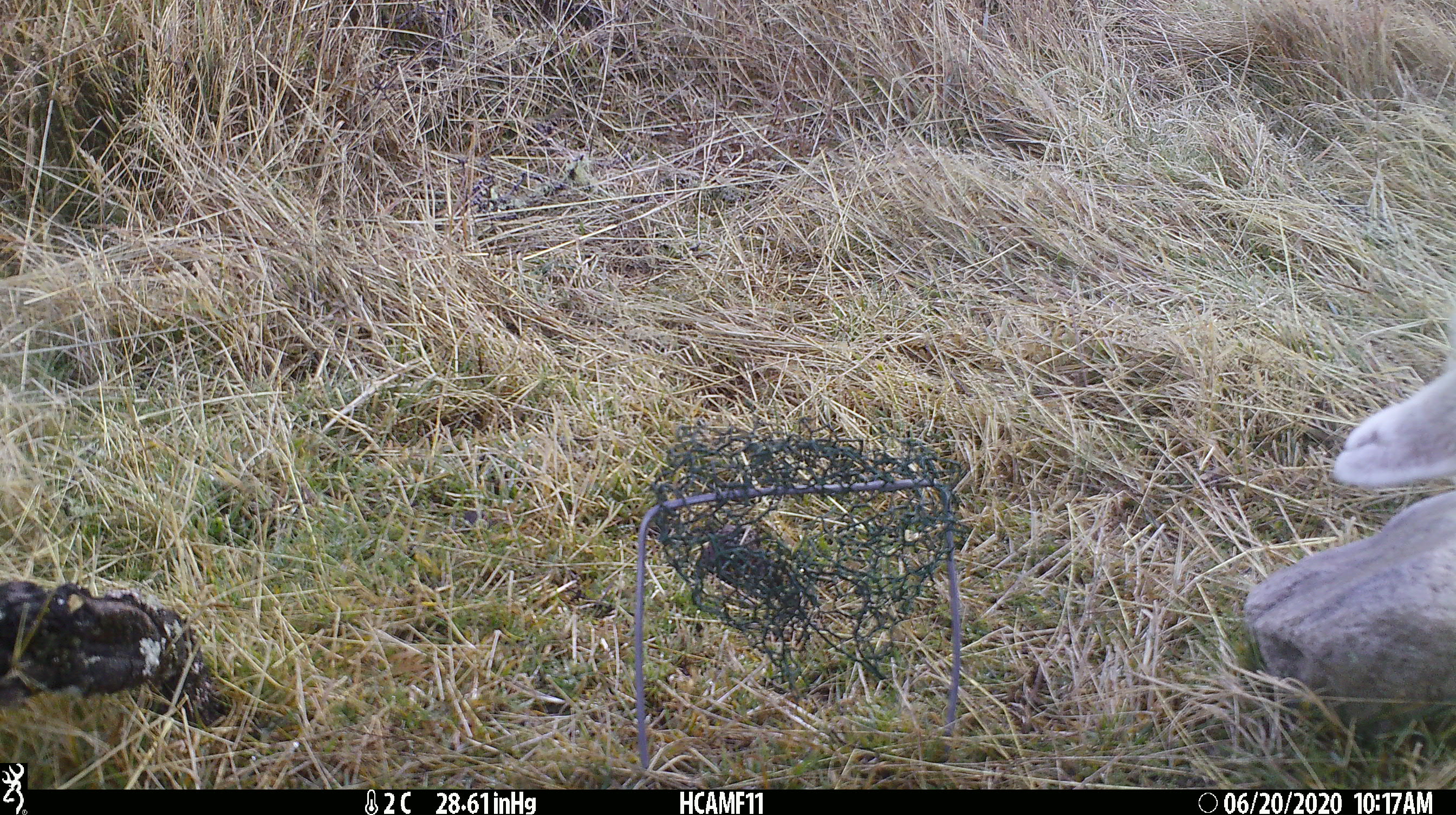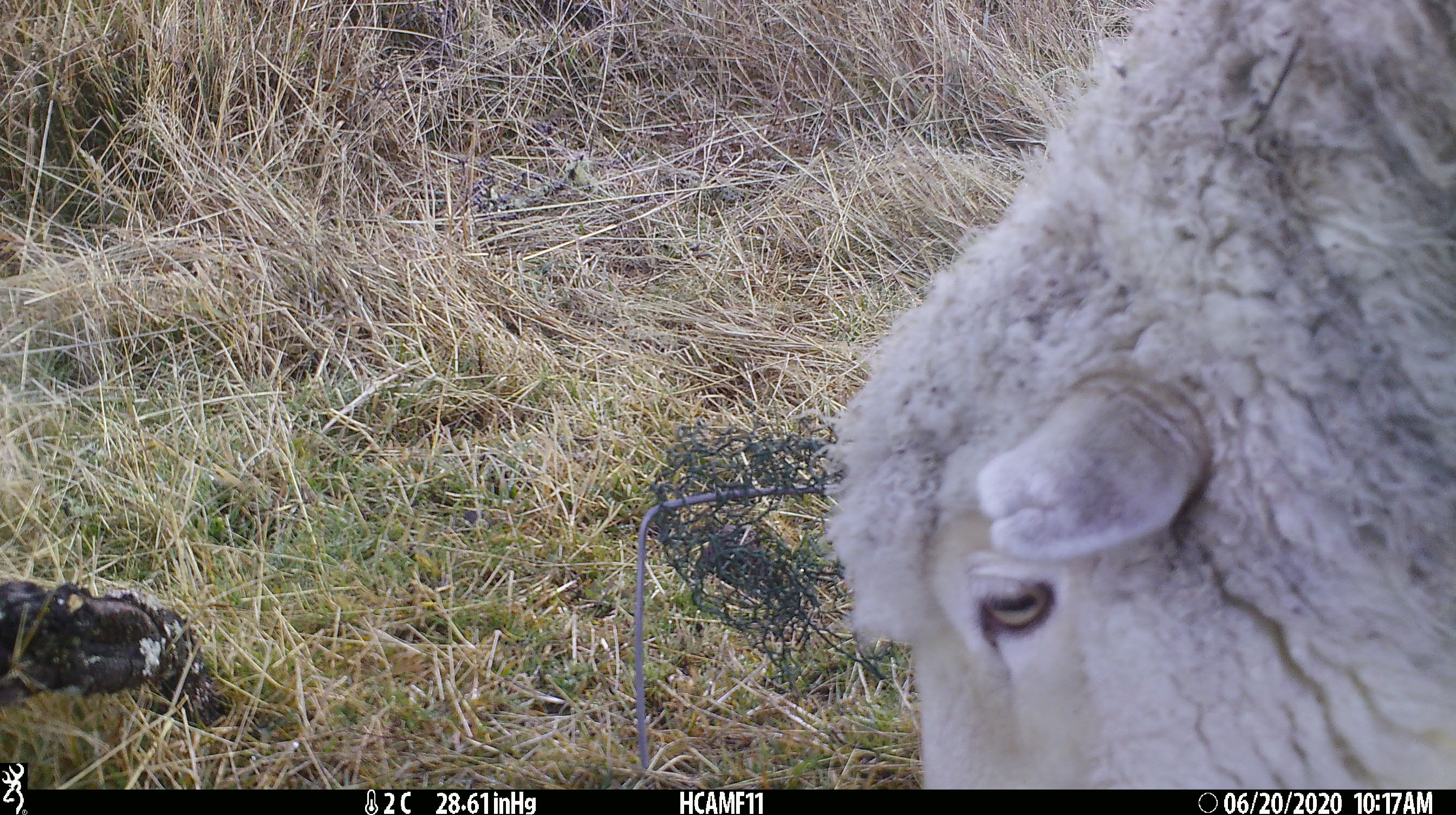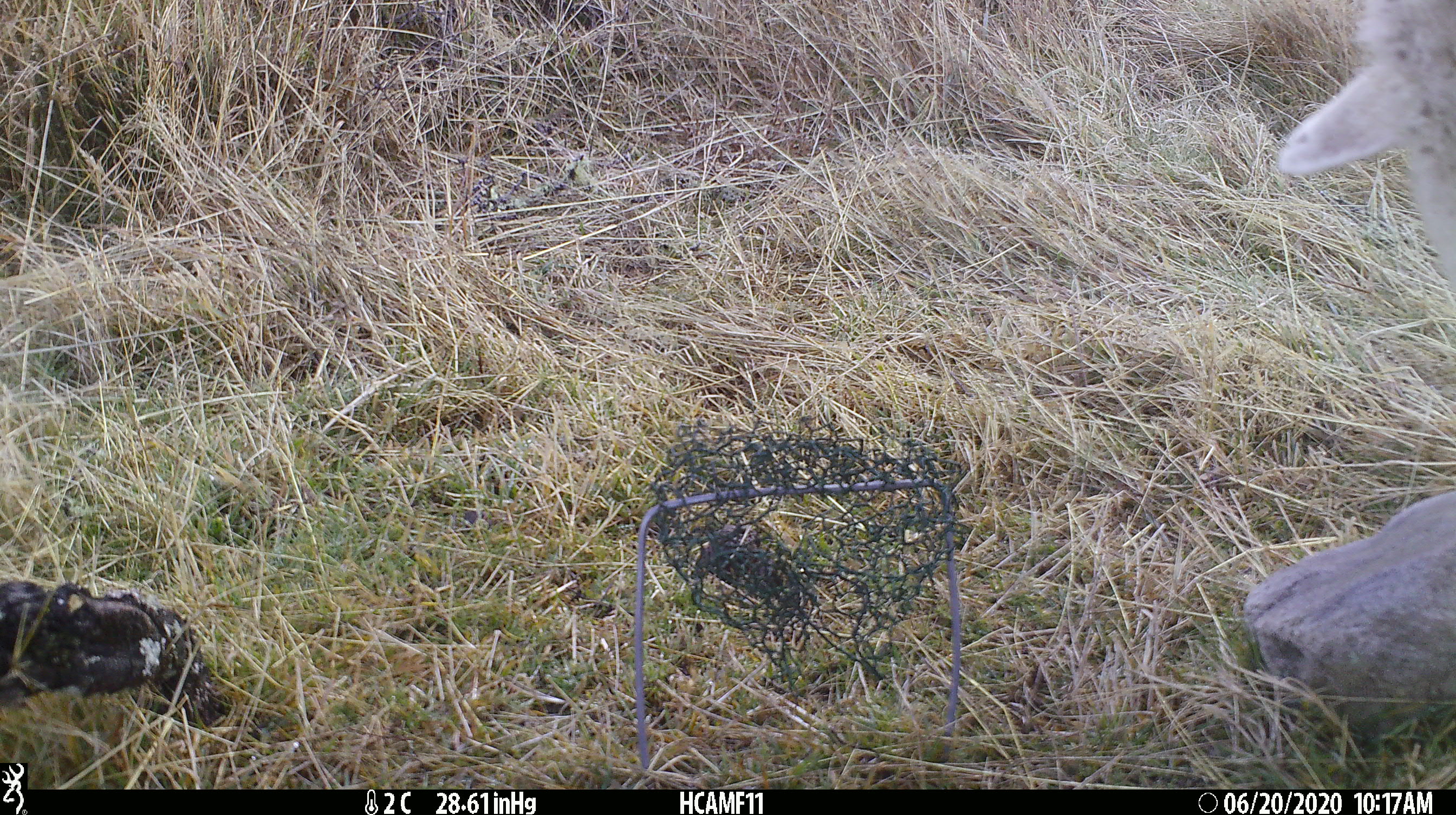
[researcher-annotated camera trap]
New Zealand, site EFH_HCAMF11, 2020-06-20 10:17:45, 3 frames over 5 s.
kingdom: Animalia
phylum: Chordata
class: Mammalia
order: Artiodactyla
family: Bovidae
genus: Ovis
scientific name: Ovis aries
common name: domestic sheep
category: sheep